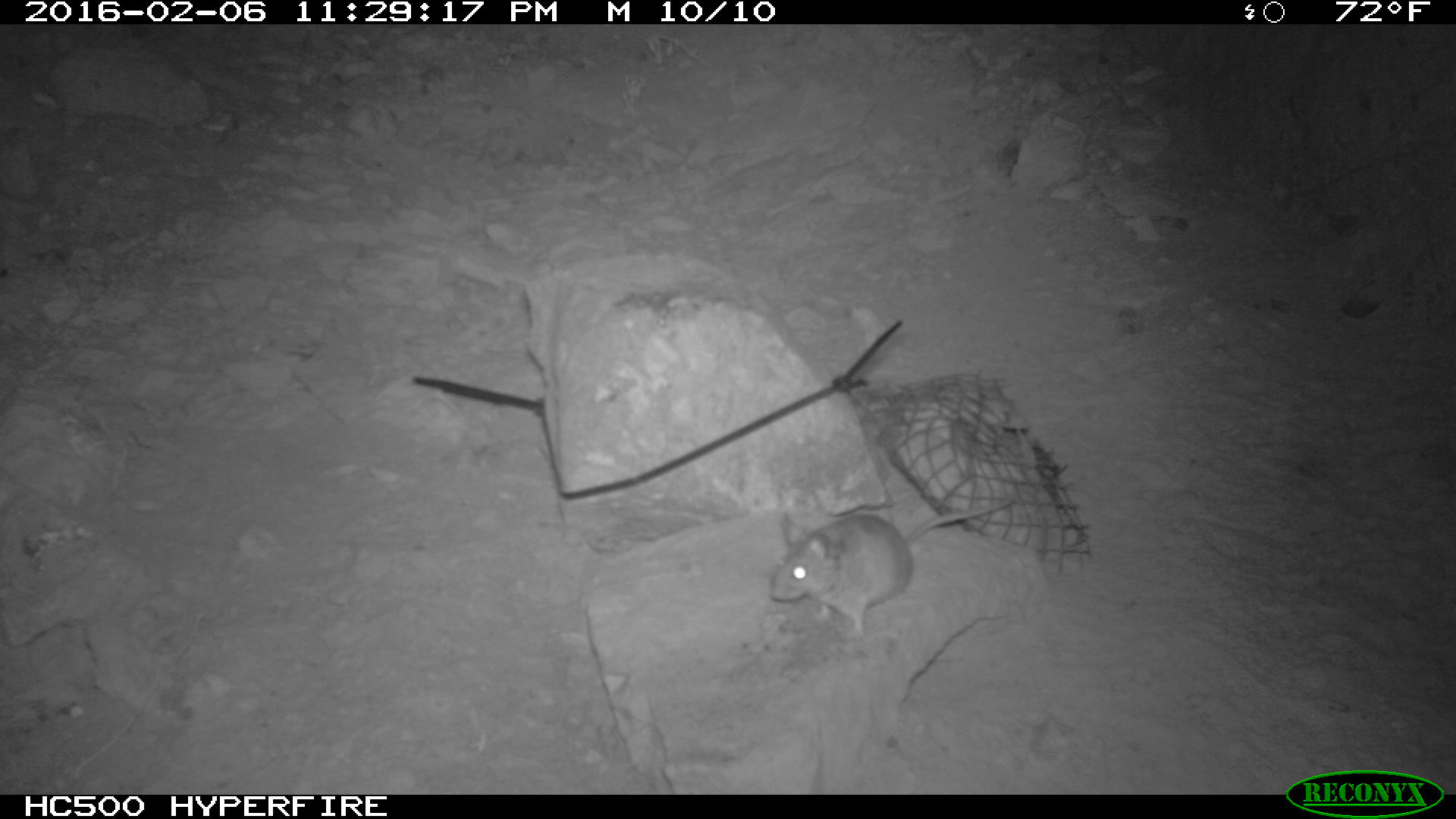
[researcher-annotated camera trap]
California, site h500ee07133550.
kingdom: Animalia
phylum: Chordata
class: Mammalia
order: Rodentia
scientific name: Rodentia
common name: rodent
Rodent (Rodentia).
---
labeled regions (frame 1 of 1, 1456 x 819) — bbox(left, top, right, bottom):
rodent: bbox(765, 498, 1021, 640)